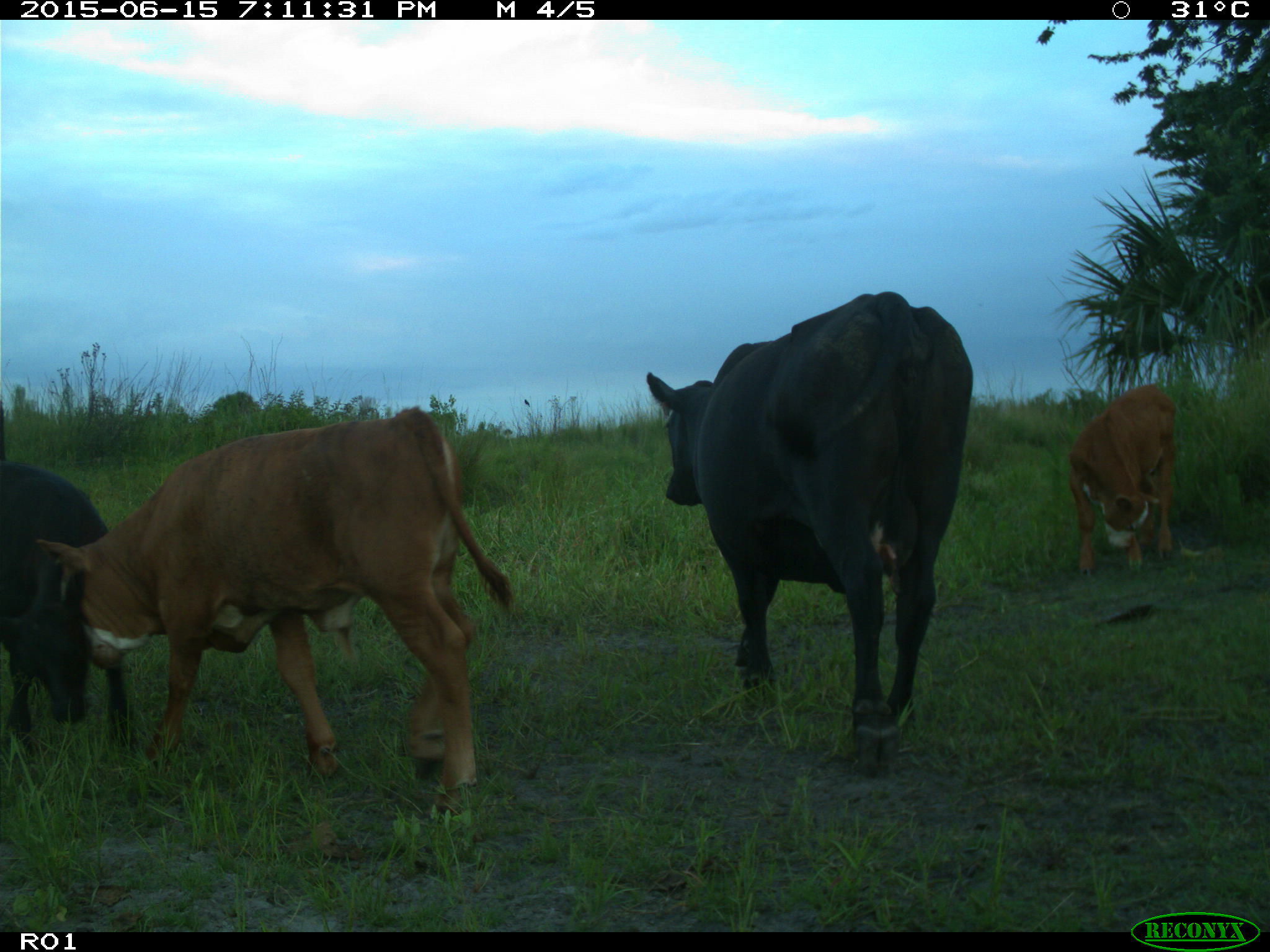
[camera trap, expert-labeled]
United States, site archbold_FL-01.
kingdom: Animalia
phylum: Chordata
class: Mammalia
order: Artiodactyla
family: Bovidae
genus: Bos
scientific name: Bos taurus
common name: domestic cow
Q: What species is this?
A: Bos taurus (domestic cow).